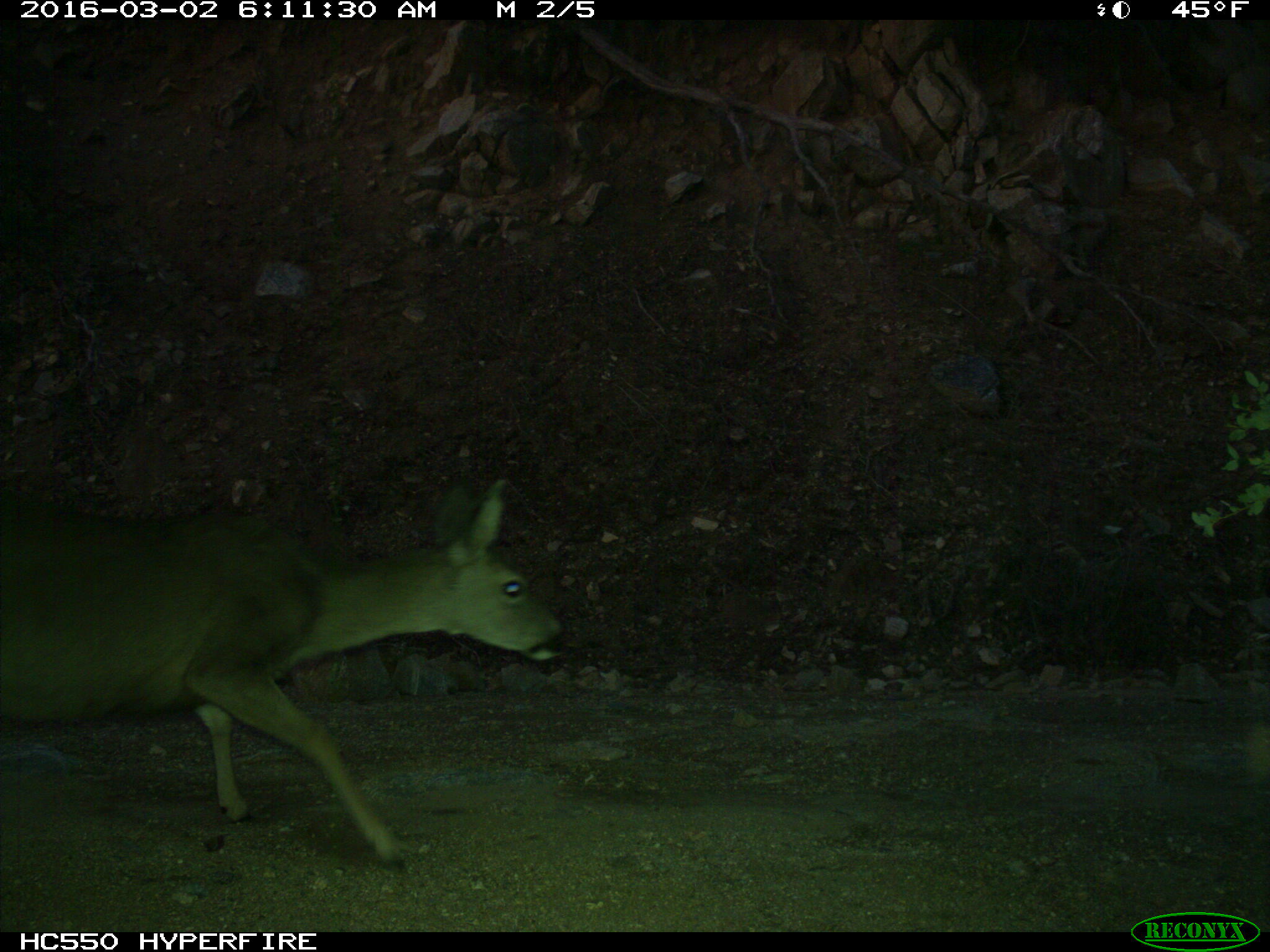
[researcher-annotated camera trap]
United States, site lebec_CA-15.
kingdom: Animalia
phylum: Chordata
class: Mammalia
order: Artiodactyla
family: Cervidae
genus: Odocoileus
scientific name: Odocoileus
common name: deer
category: unidentified deer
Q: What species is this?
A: Unidentified deer (deer) (Odocoileus).